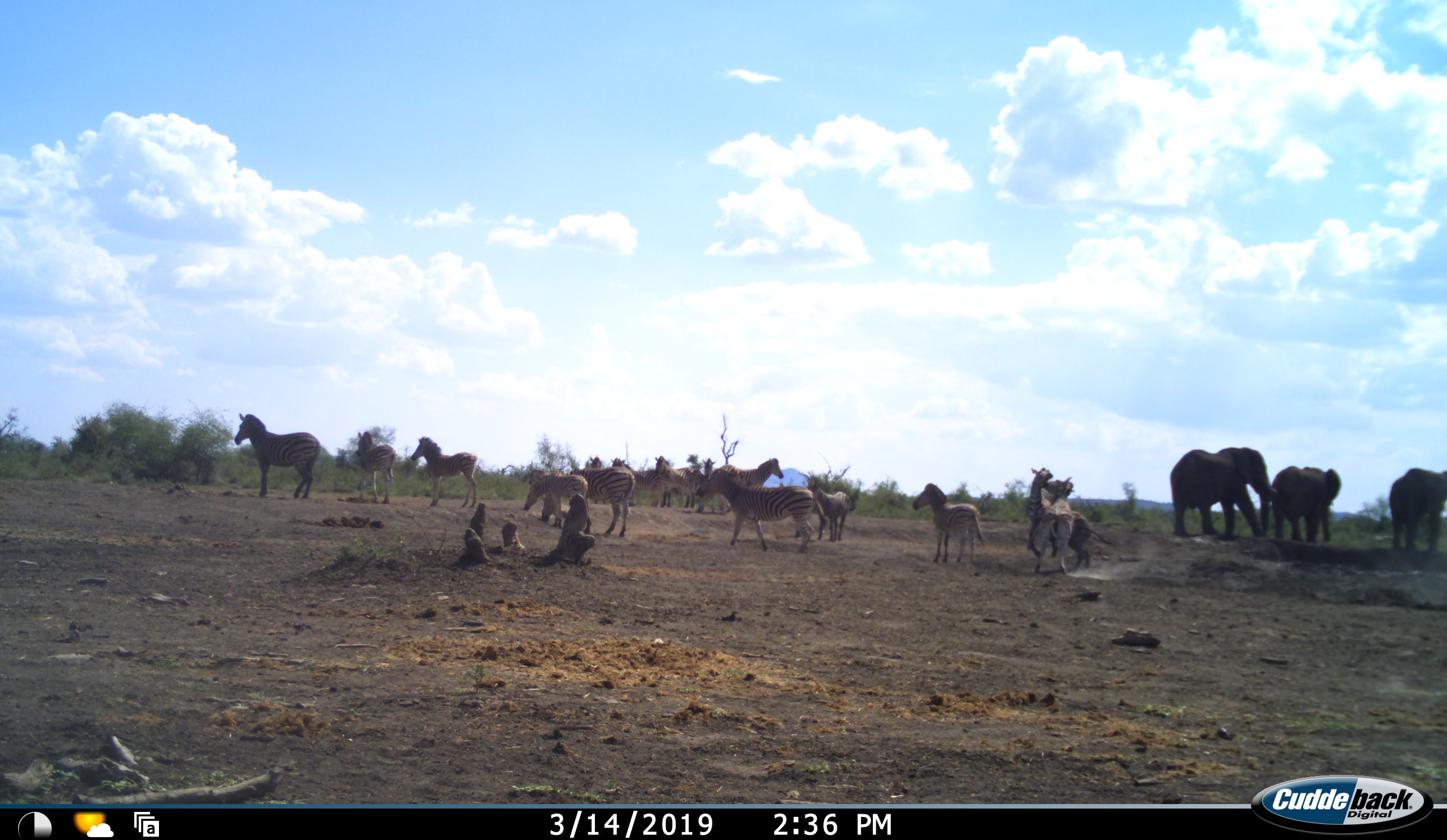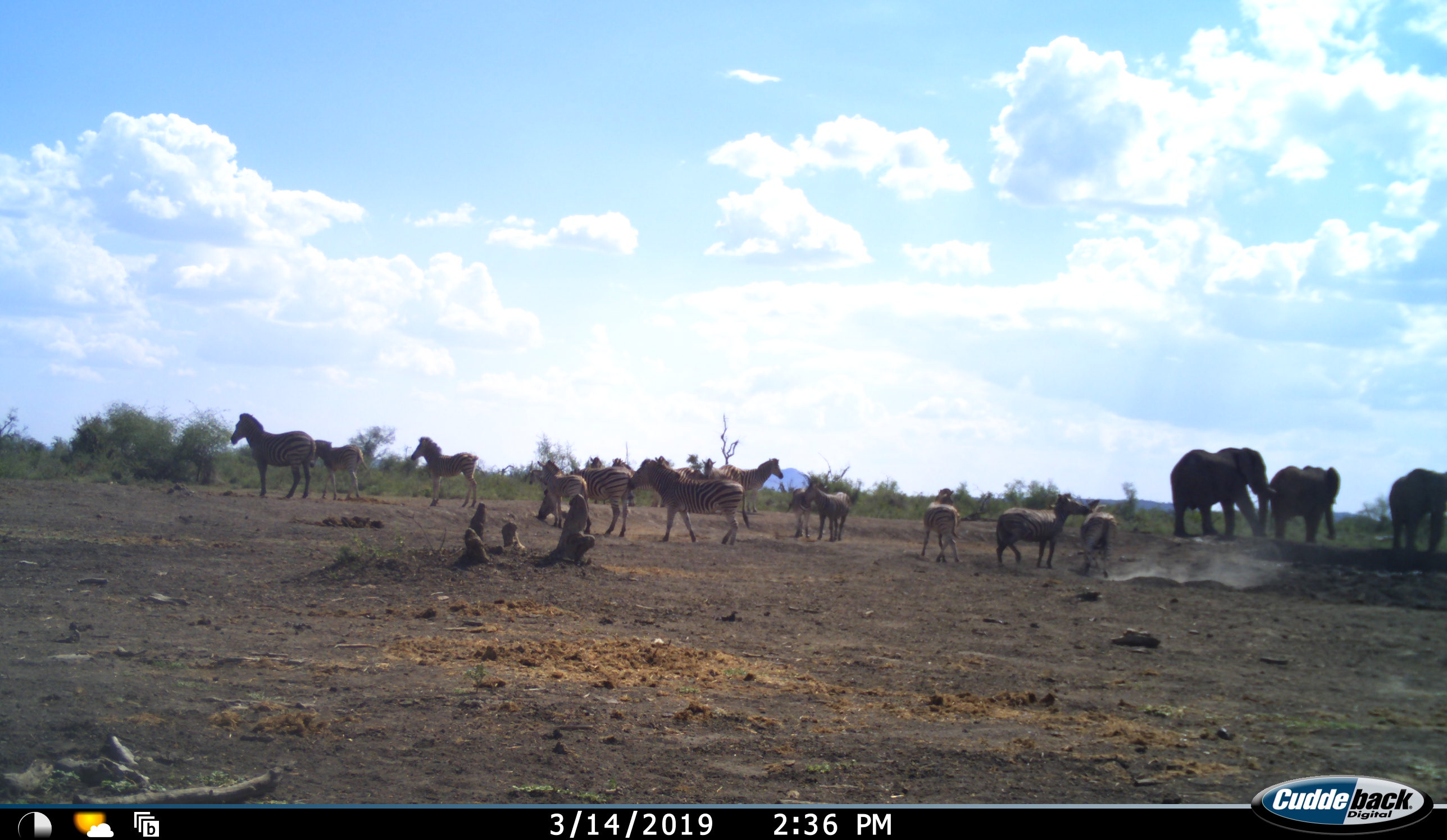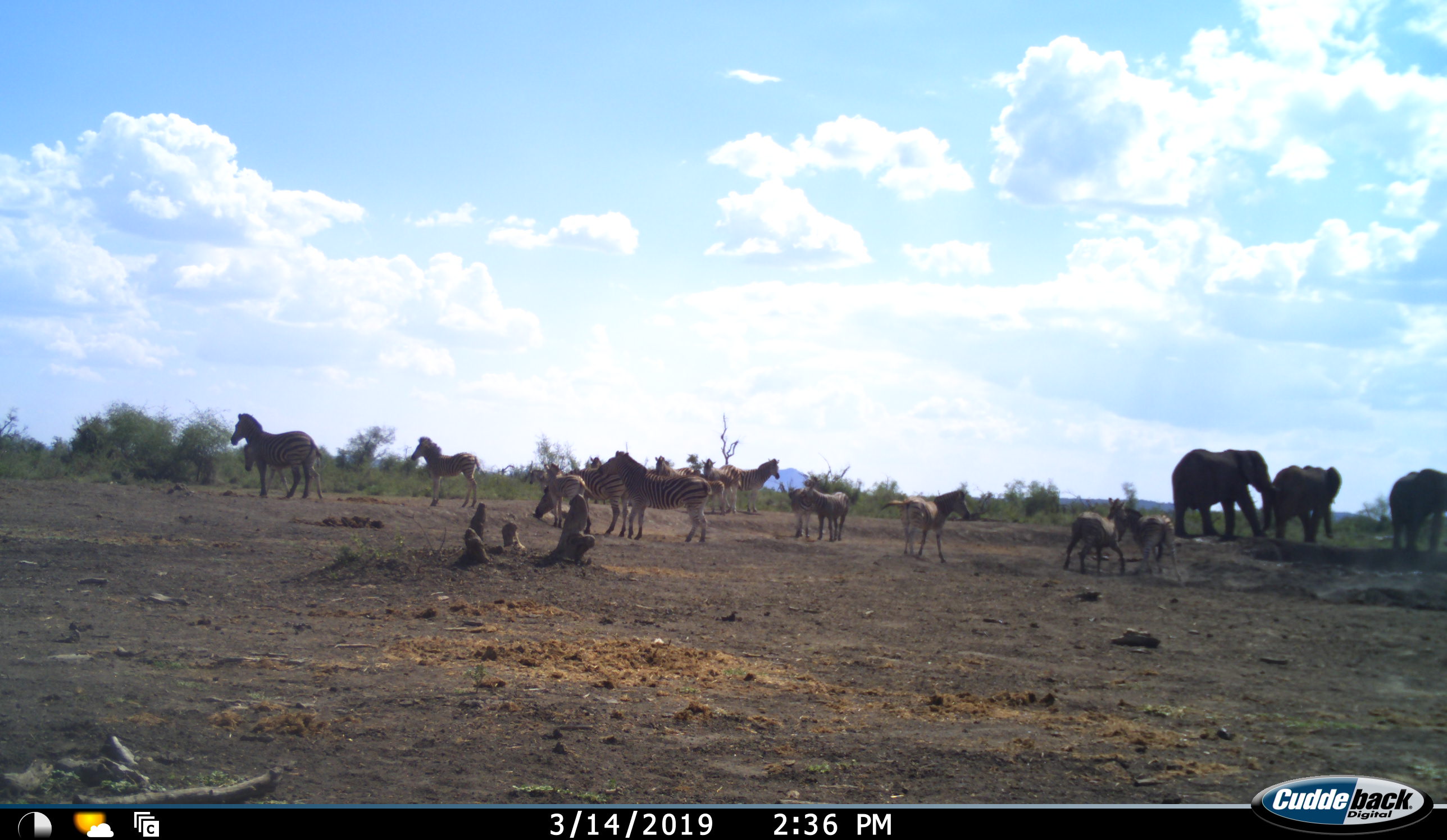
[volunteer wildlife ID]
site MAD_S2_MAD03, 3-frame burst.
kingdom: Animalia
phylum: Chordata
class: Mammalia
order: Proboscidea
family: Elephantidae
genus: Loxodonta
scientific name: Loxodonta africana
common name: african bush elephant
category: elephant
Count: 3.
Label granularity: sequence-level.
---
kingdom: Animalia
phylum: Chordata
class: Mammalia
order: Perissodactyla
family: Equidae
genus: Equus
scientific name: Equus quagga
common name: plains zebra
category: zebraplains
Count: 11-50.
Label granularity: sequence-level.